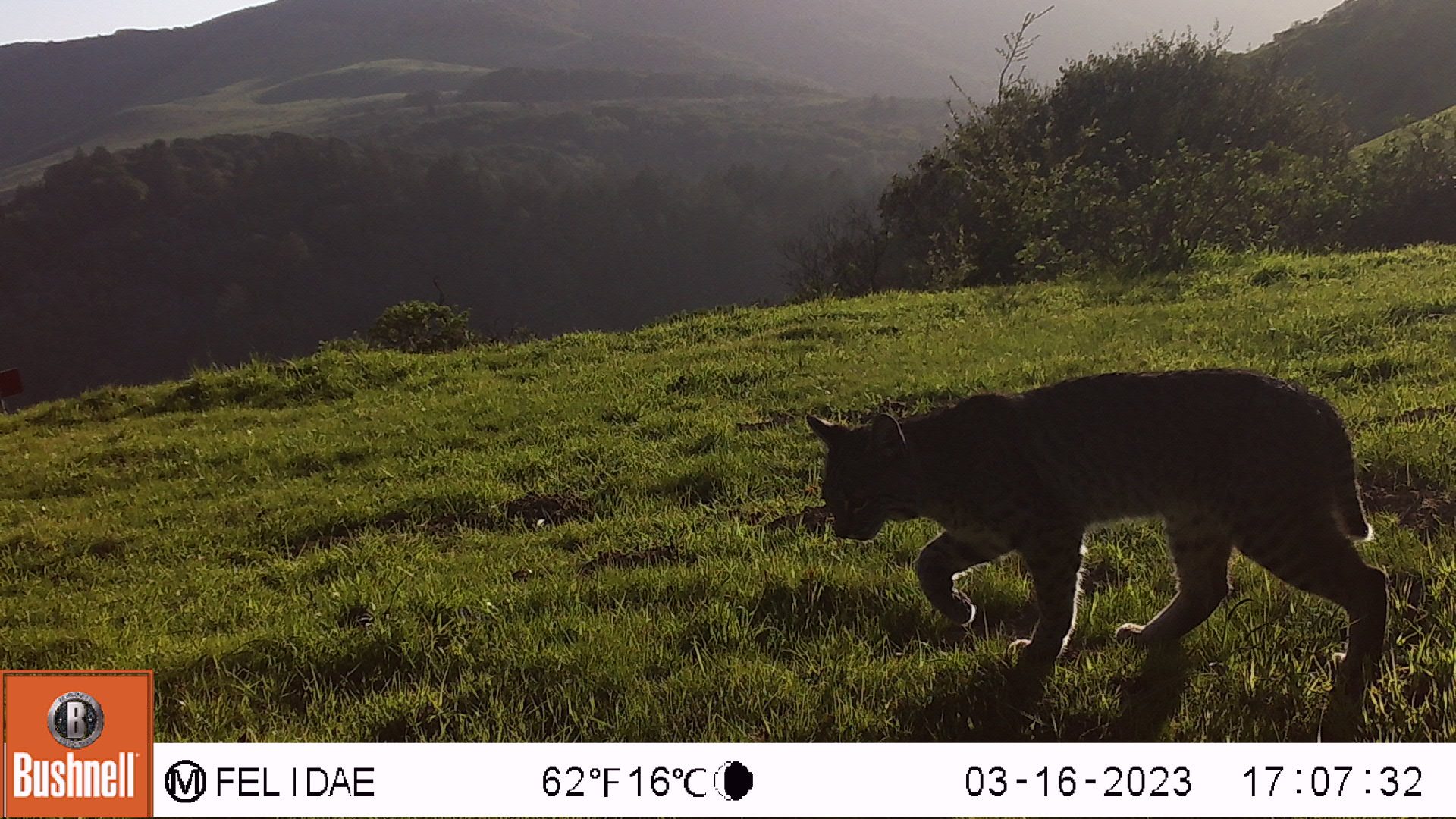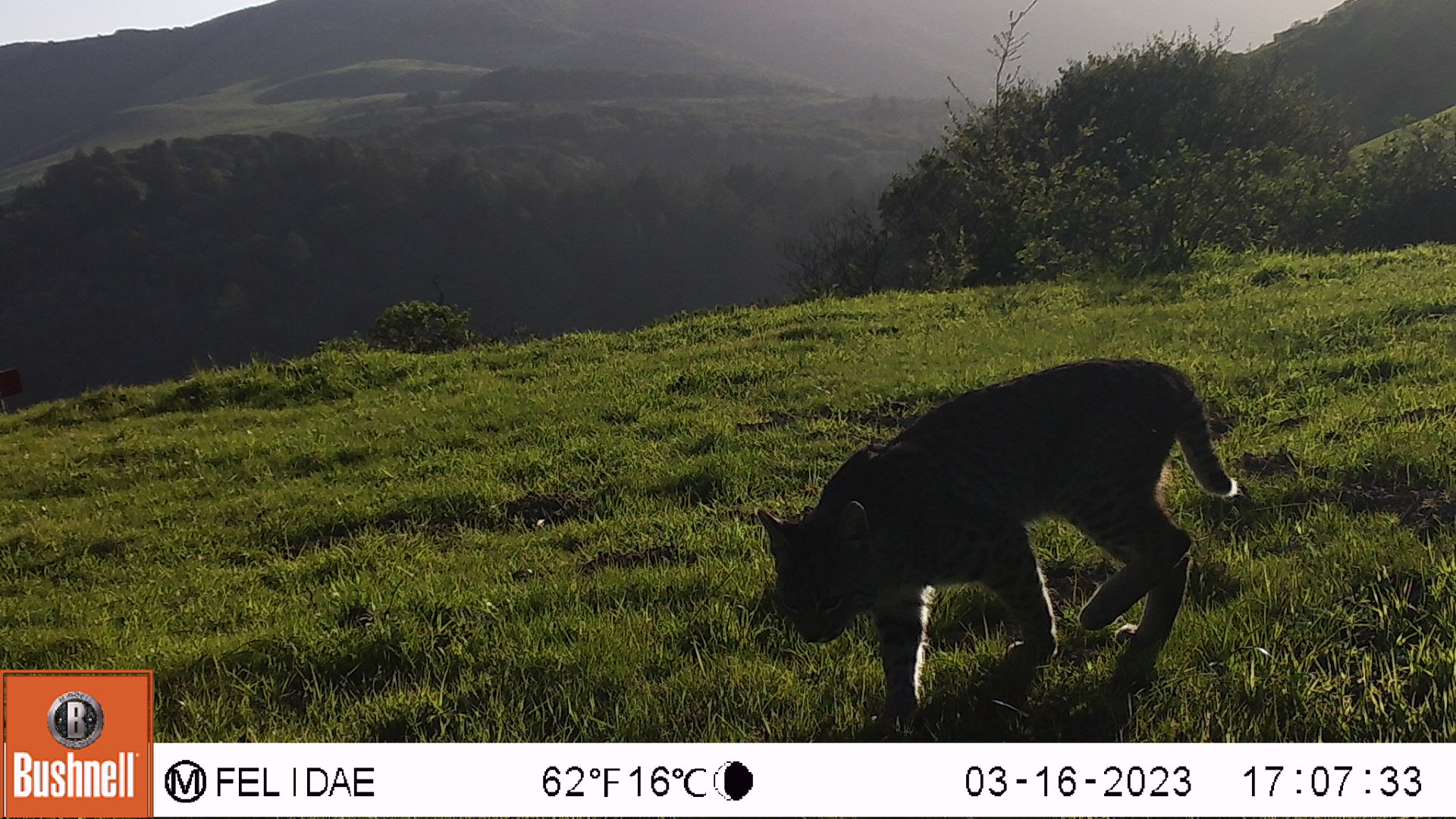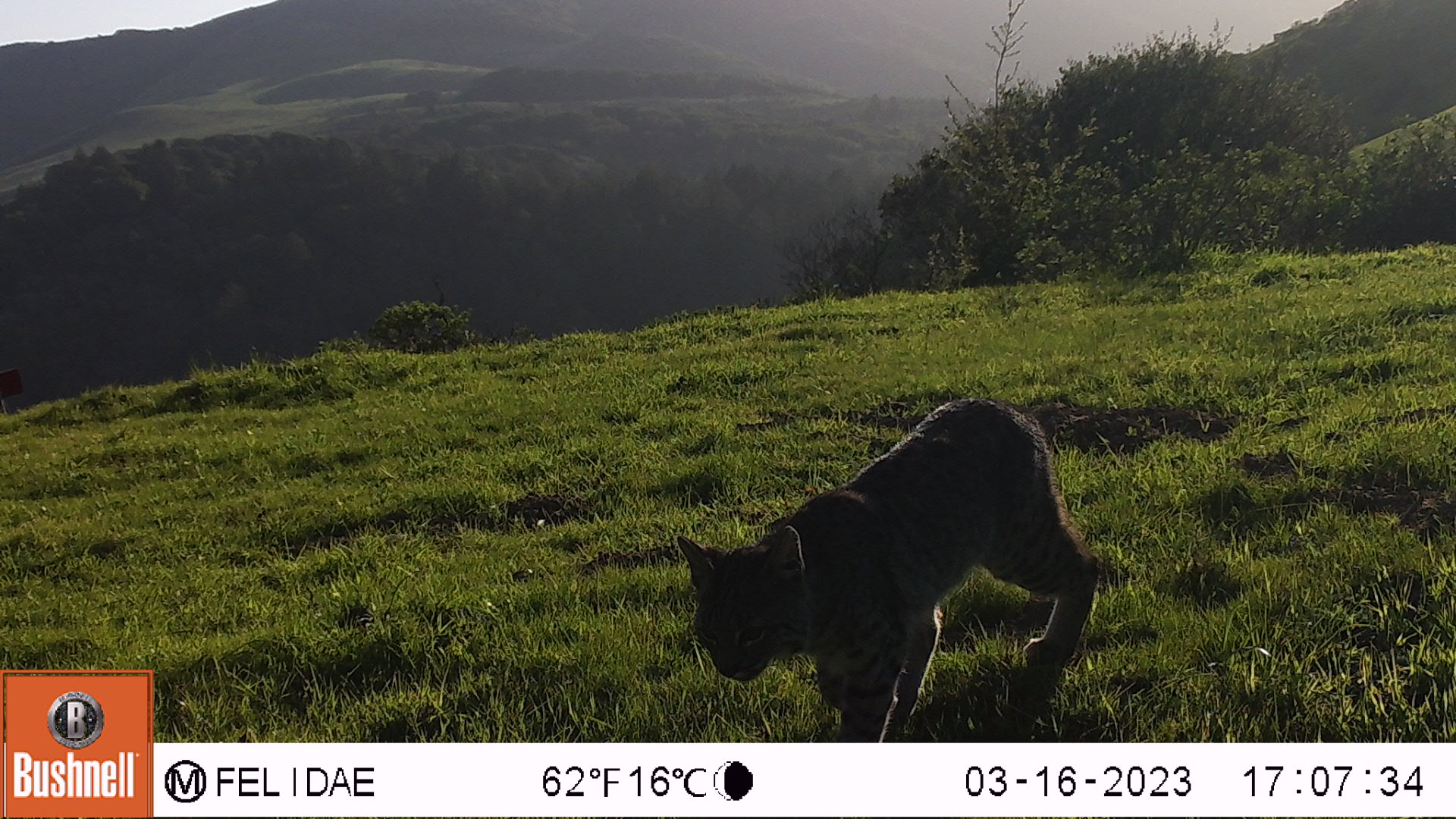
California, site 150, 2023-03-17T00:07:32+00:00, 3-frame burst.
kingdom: Animalia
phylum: Chordata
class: Mammalia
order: Carnivora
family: Felidae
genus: Lynx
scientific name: Lynx rufus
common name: bobcat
Bobcat (Lynx rufus).